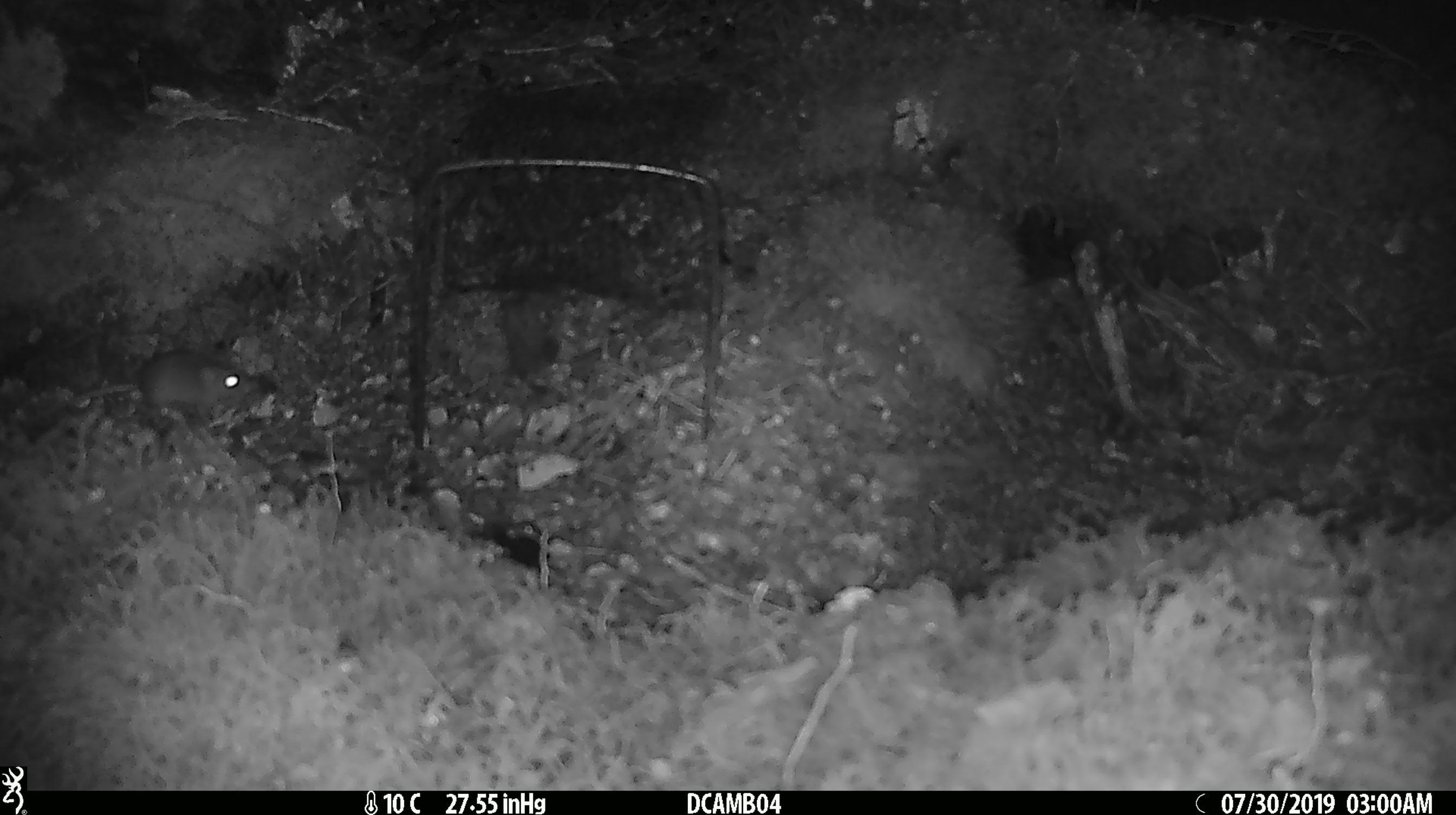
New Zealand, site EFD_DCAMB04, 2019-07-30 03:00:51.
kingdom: Animalia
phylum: Chordata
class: Mammalia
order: Rodentia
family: Muridae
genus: Mus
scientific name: Mus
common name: mouse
Mouse (Mus).